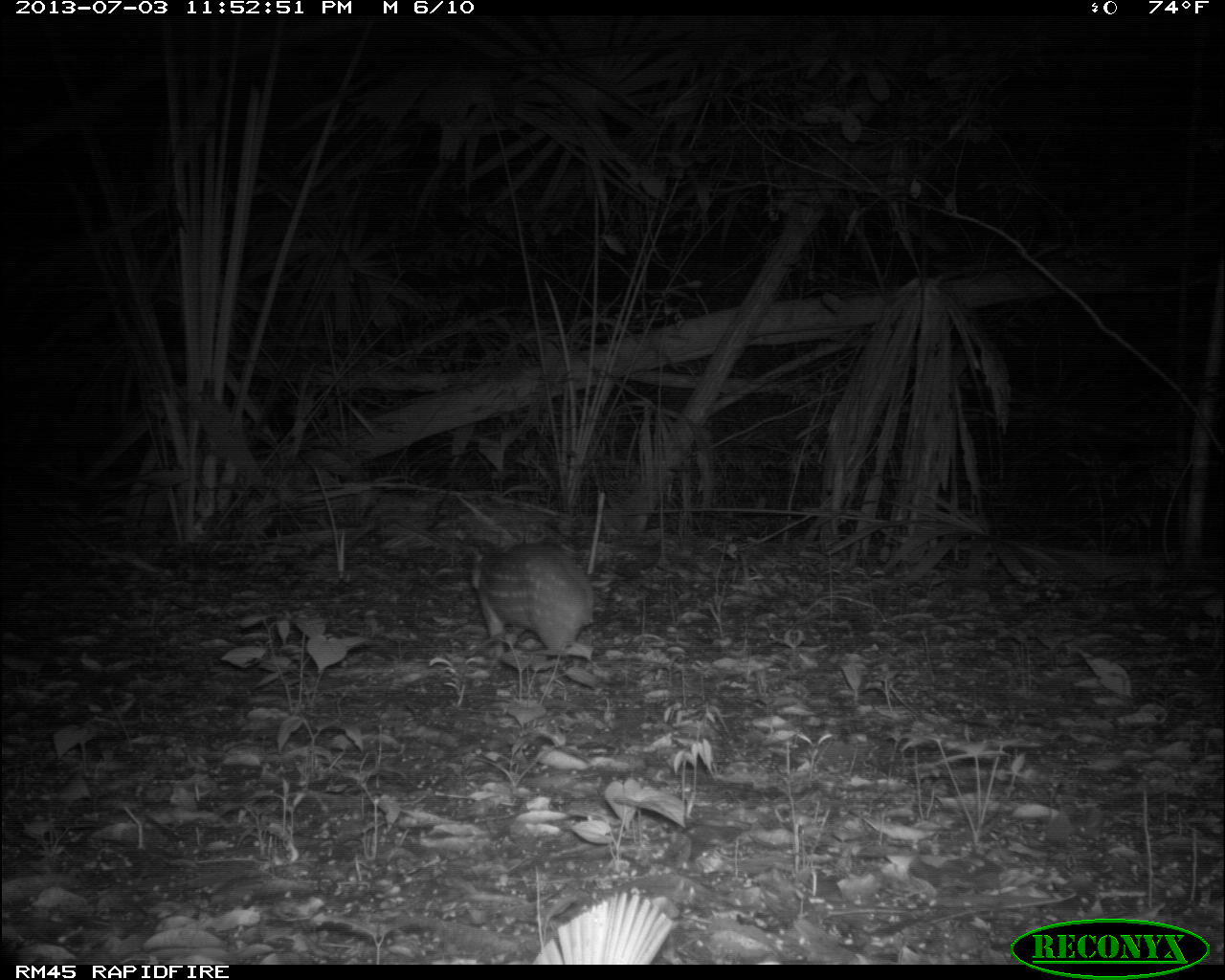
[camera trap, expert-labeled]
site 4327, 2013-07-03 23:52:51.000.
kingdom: Animalia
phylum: Chordata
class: Mammalia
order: Rodentia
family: Cuniculidae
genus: Cuniculus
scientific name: Cuniculus paca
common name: lowland paca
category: agouti paca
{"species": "agouti paca (lowland paca) (Cuniculus paca)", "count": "1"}